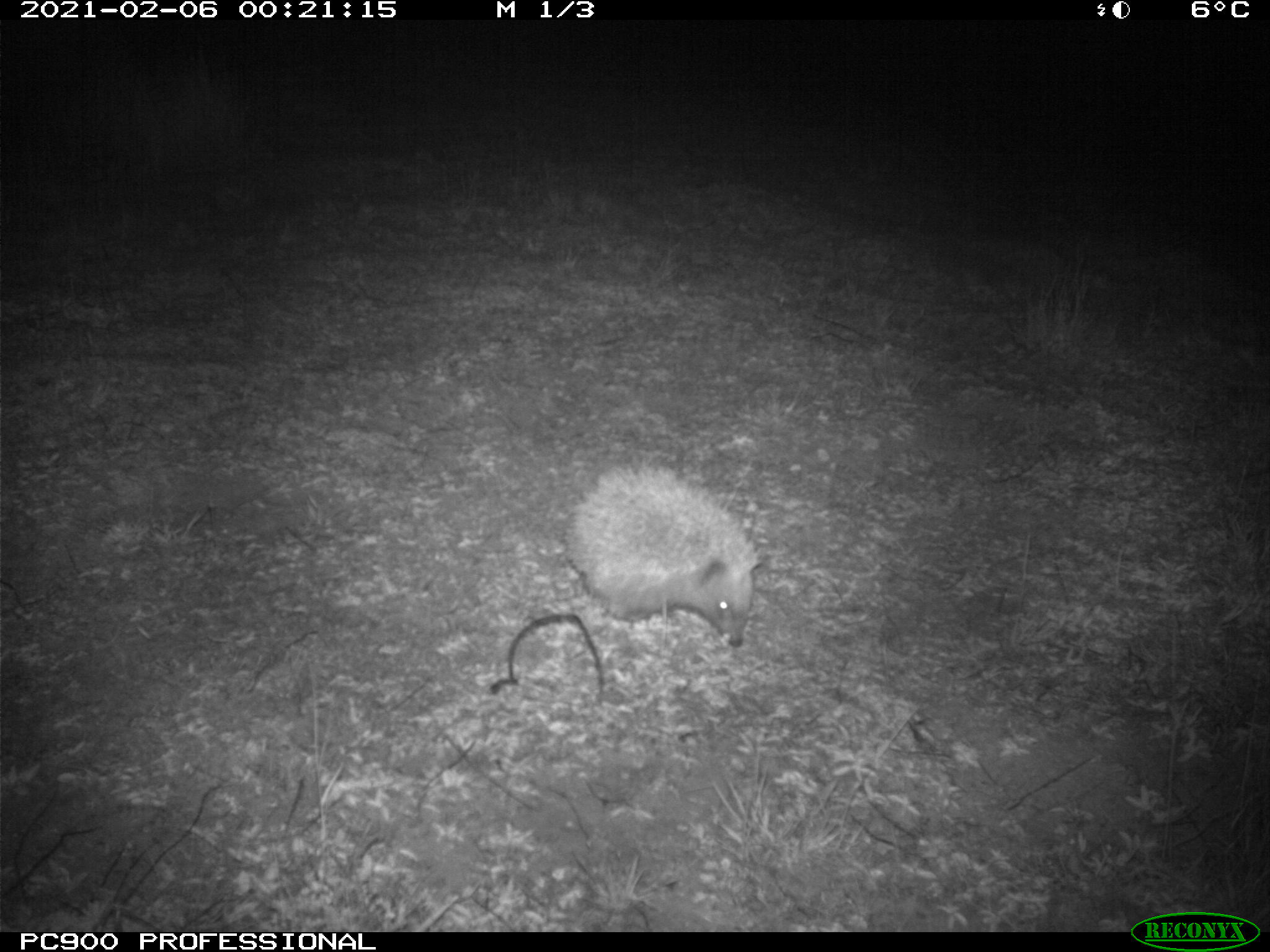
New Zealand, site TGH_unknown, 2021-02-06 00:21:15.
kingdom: Animalia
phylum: Chordata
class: Mammalia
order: Eulipotyphla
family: Erinaceidae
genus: Erinaceus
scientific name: Erinaceus europaeus europaeus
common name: european hedgehog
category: hedgehog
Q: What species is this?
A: Hedgehog (european hedgehog) (Erinaceus europaeus europaeus).